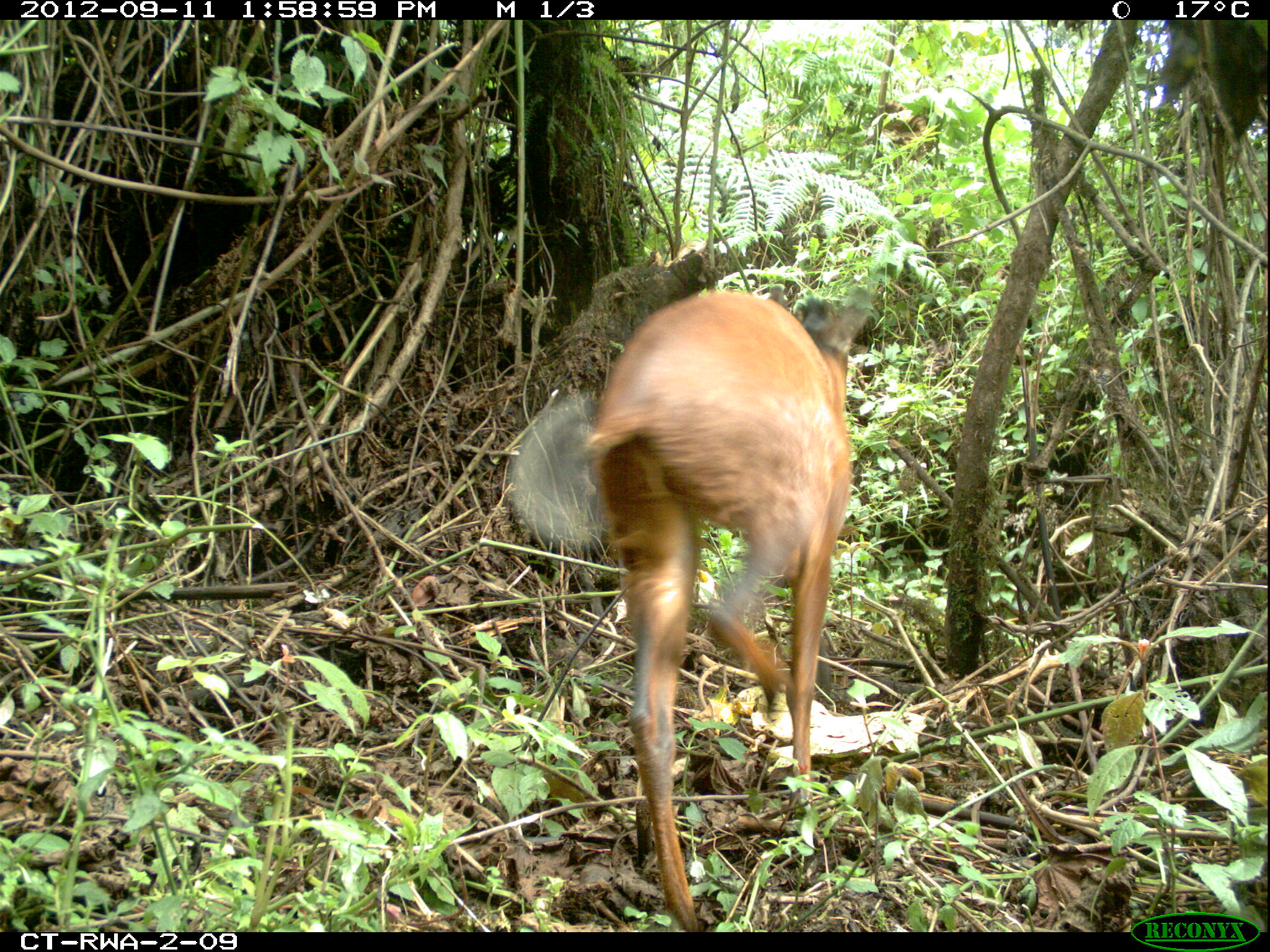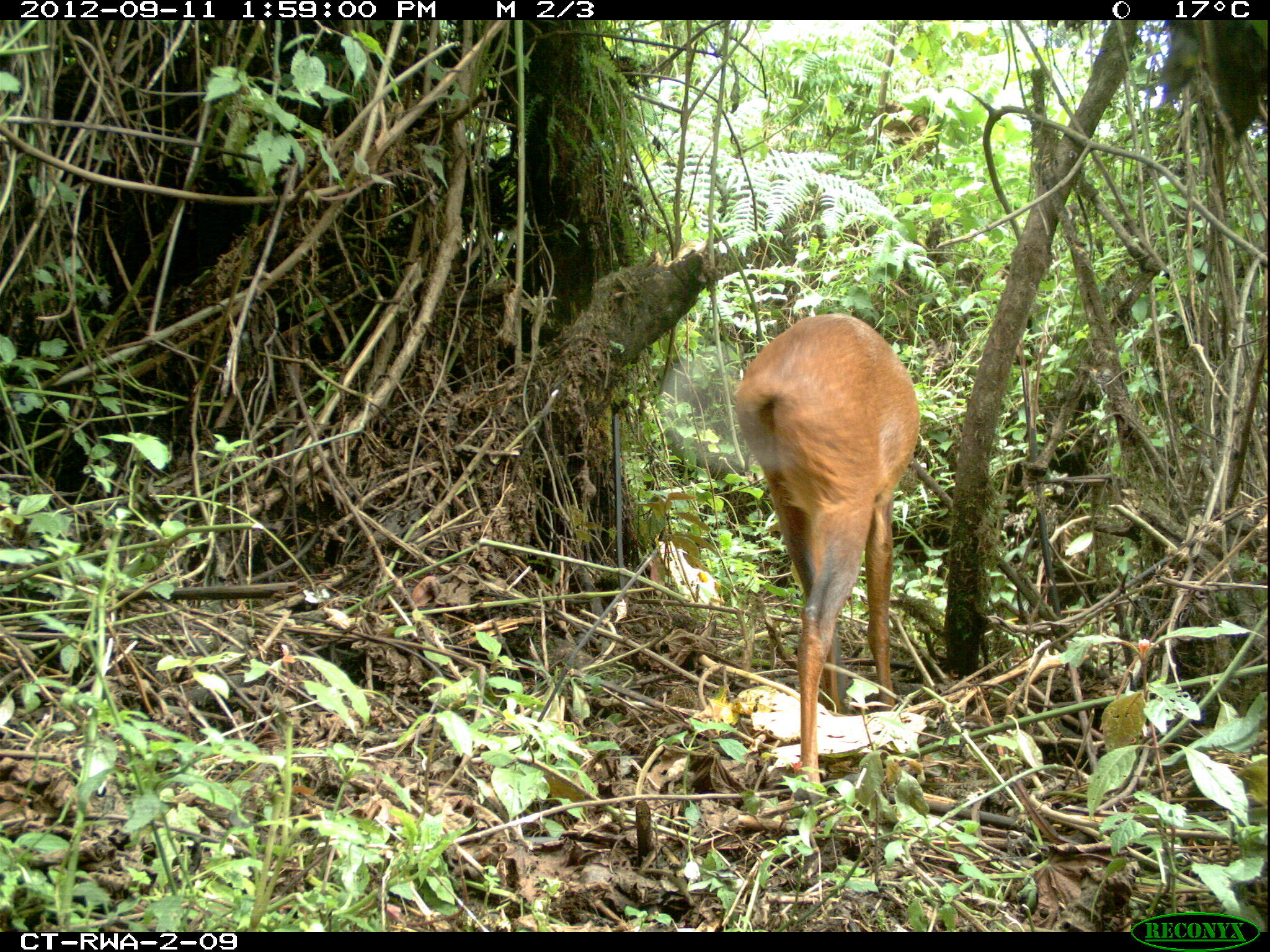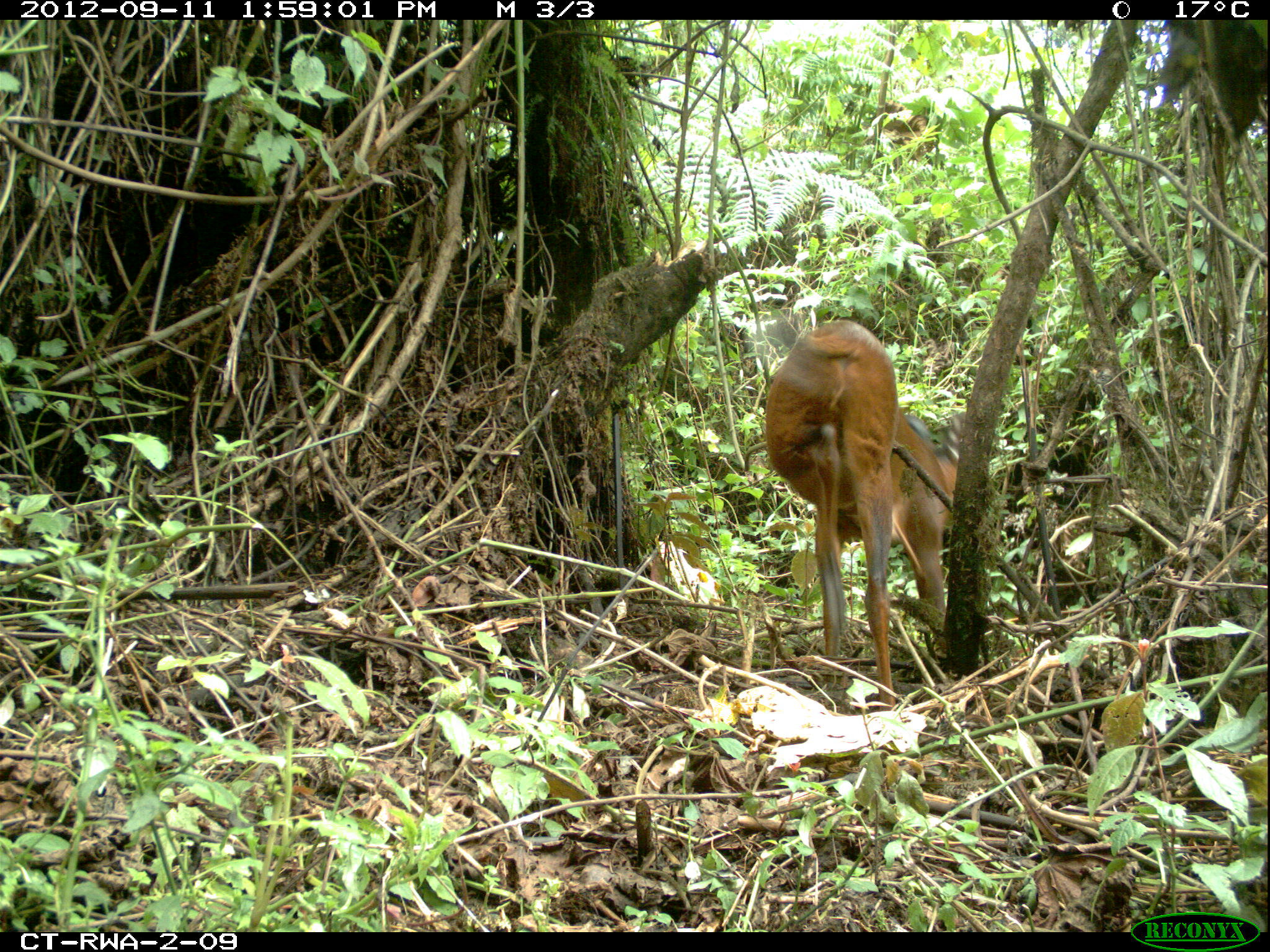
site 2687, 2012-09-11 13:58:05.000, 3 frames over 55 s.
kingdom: Animalia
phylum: Chordata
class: Mammalia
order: Artiodactyla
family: Bovidae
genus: Cephalophus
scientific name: Cephalophus nigrifrons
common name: black-fronted duiker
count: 1